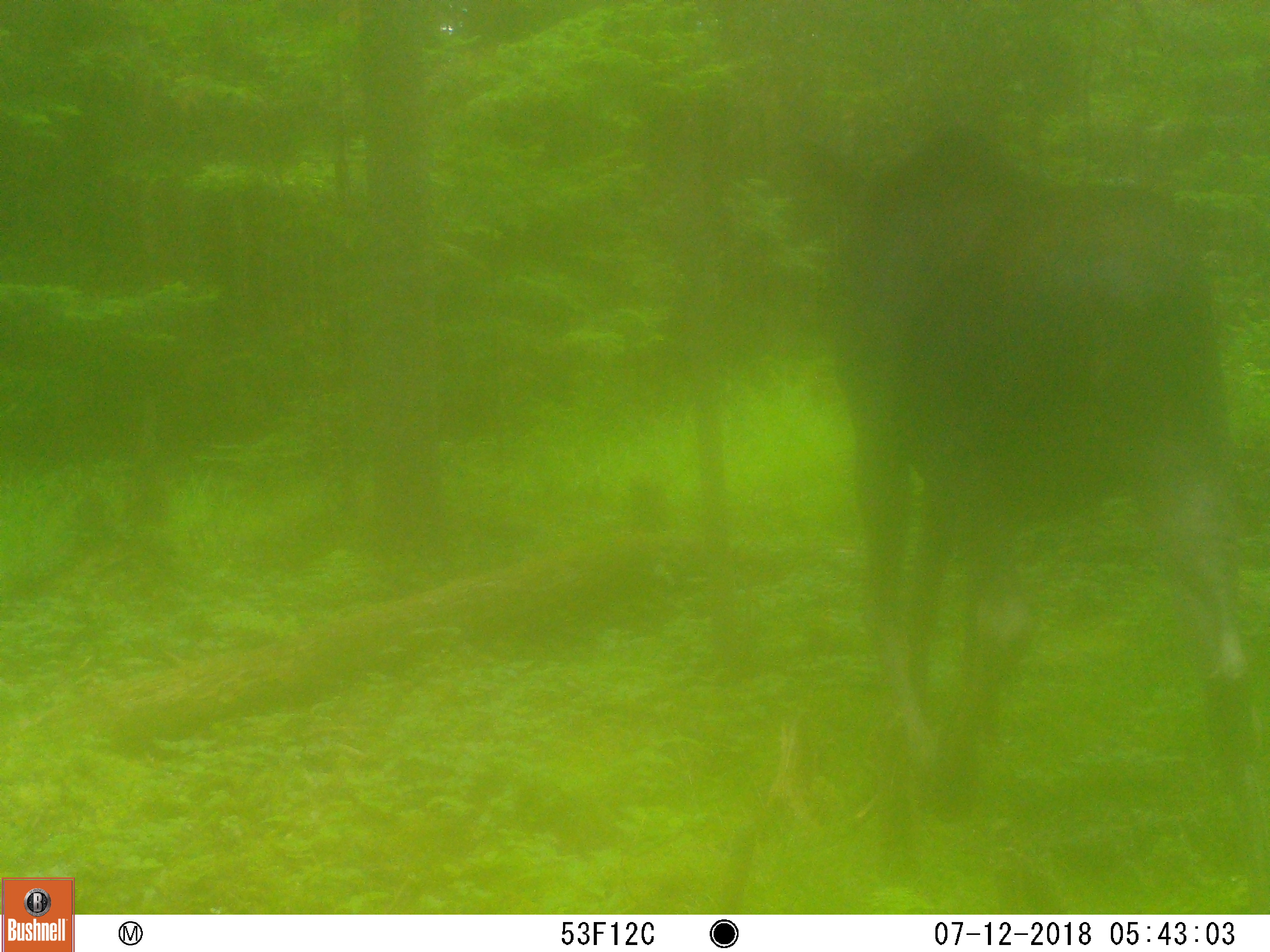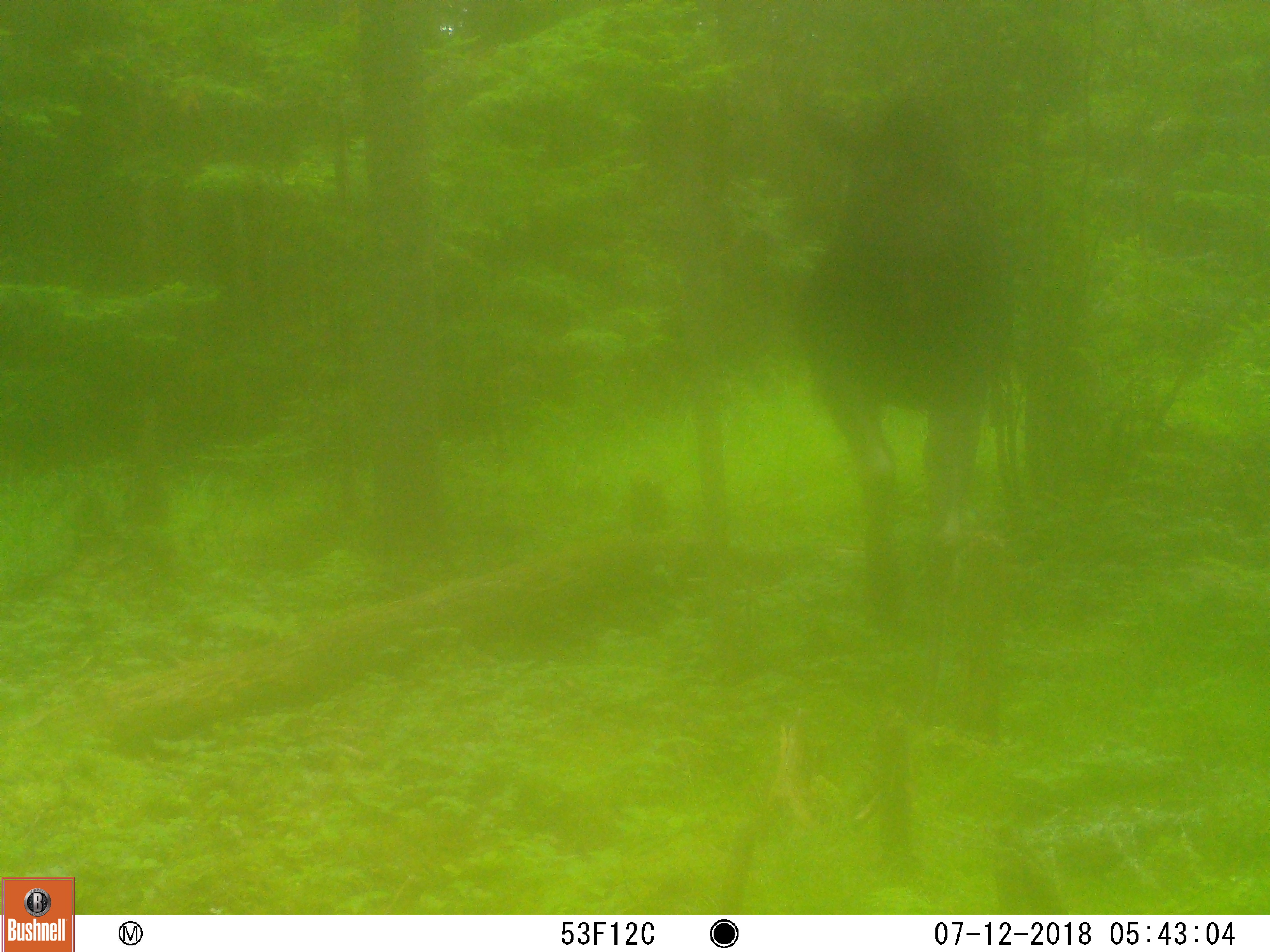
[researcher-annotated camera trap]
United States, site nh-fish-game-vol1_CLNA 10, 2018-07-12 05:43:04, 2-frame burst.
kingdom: Animalia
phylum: Chordata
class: Mammalia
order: Artiodactyla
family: Cervidae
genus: Alces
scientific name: Alces alces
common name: moose